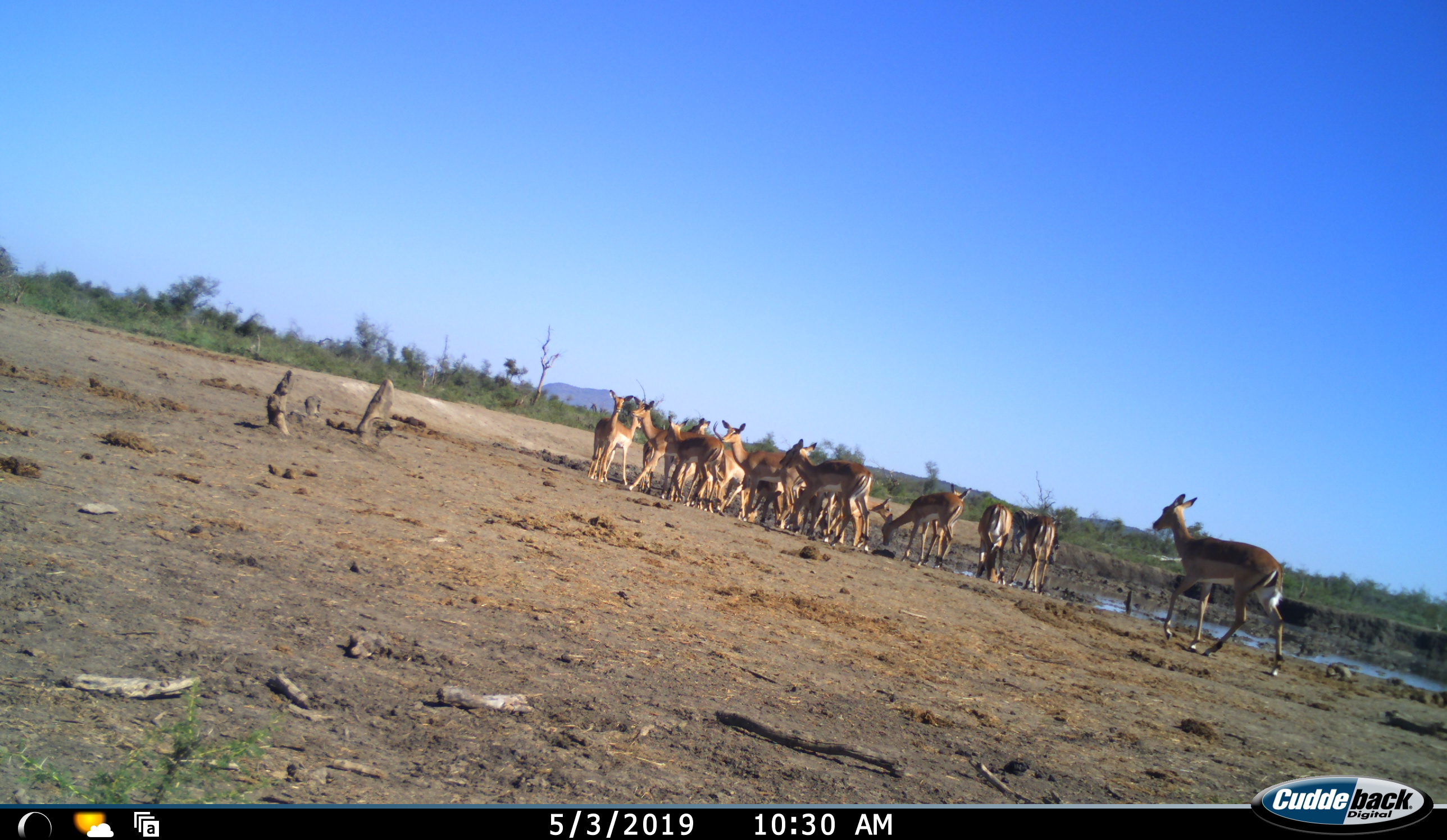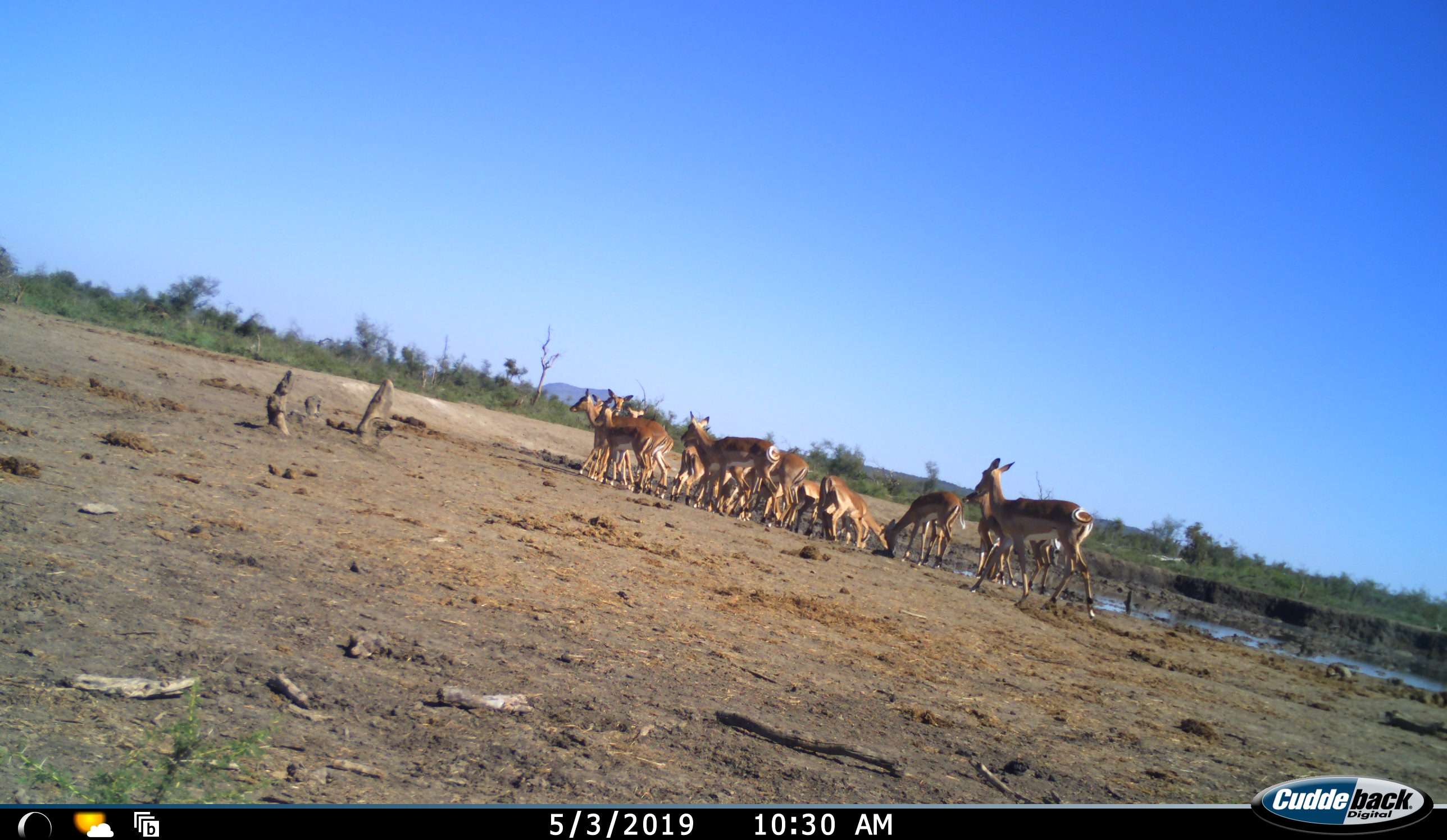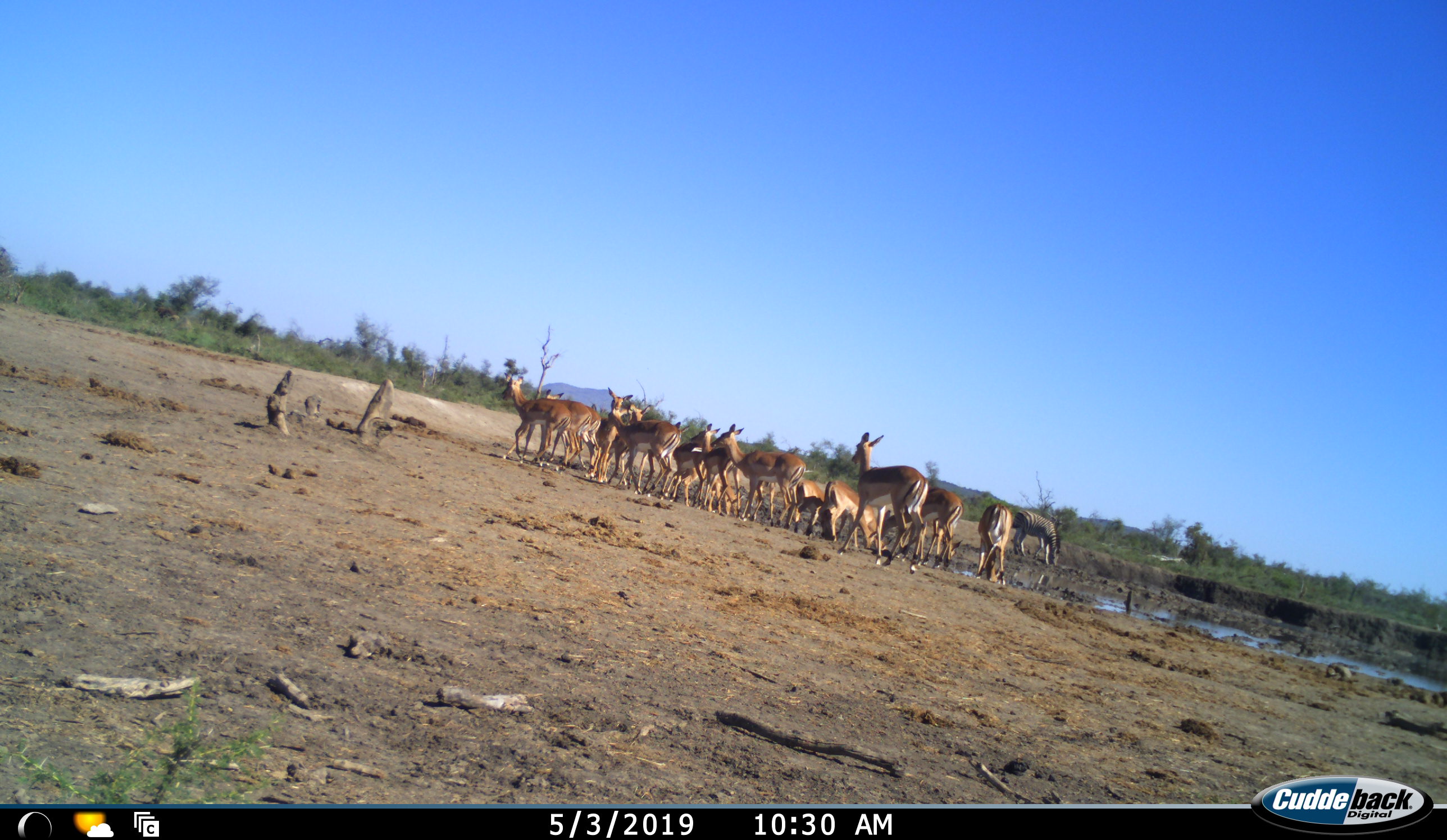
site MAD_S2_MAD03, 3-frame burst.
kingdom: Animalia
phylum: Chordata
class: Mammalia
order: Artiodactyla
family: Bovidae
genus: Aepyceros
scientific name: Aepyceros melampus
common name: impala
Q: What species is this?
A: Impala (Aepyceros melampus).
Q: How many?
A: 11-50.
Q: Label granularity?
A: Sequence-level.